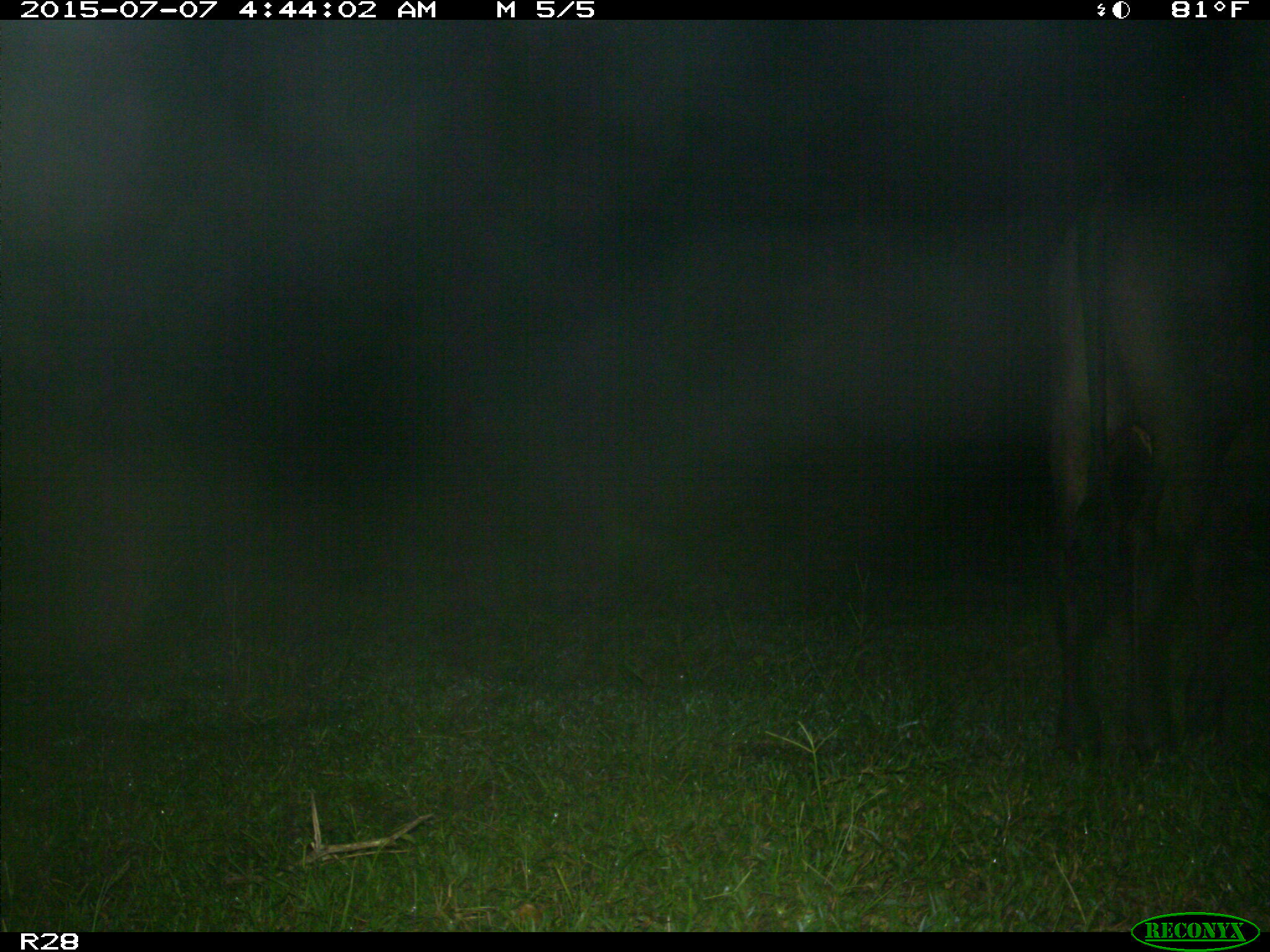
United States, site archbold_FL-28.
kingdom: Animalia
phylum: Chordata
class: Mammalia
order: Artiodactyla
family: Bovidae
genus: Bos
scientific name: Bos taurus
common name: domestic cow